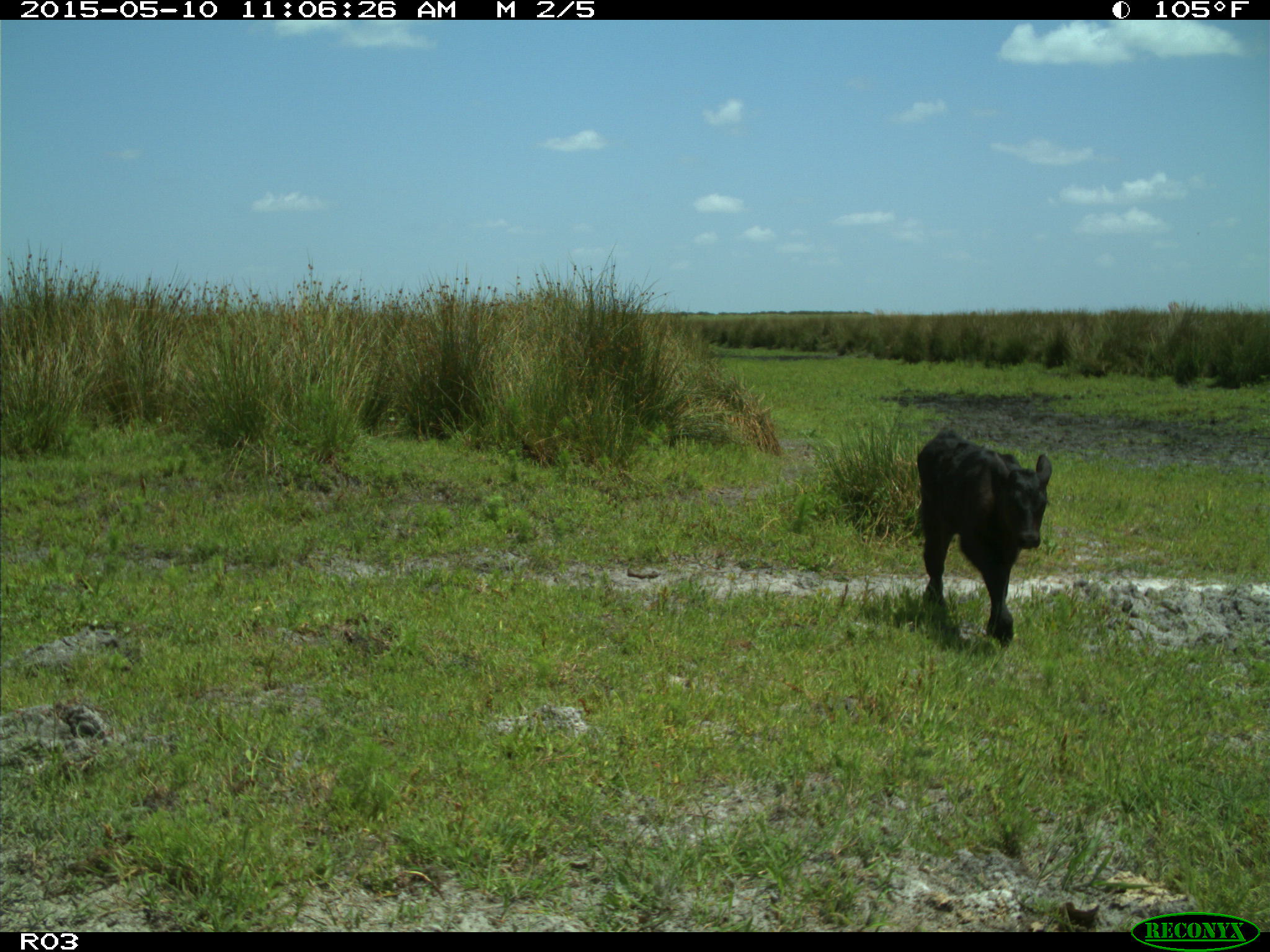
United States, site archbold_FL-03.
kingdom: Animalia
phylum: Chordata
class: Mammalia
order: Artiodactyla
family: Bovidae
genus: Bos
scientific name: Bos taurus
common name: domestic cow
Bos taurus (domestic cow).